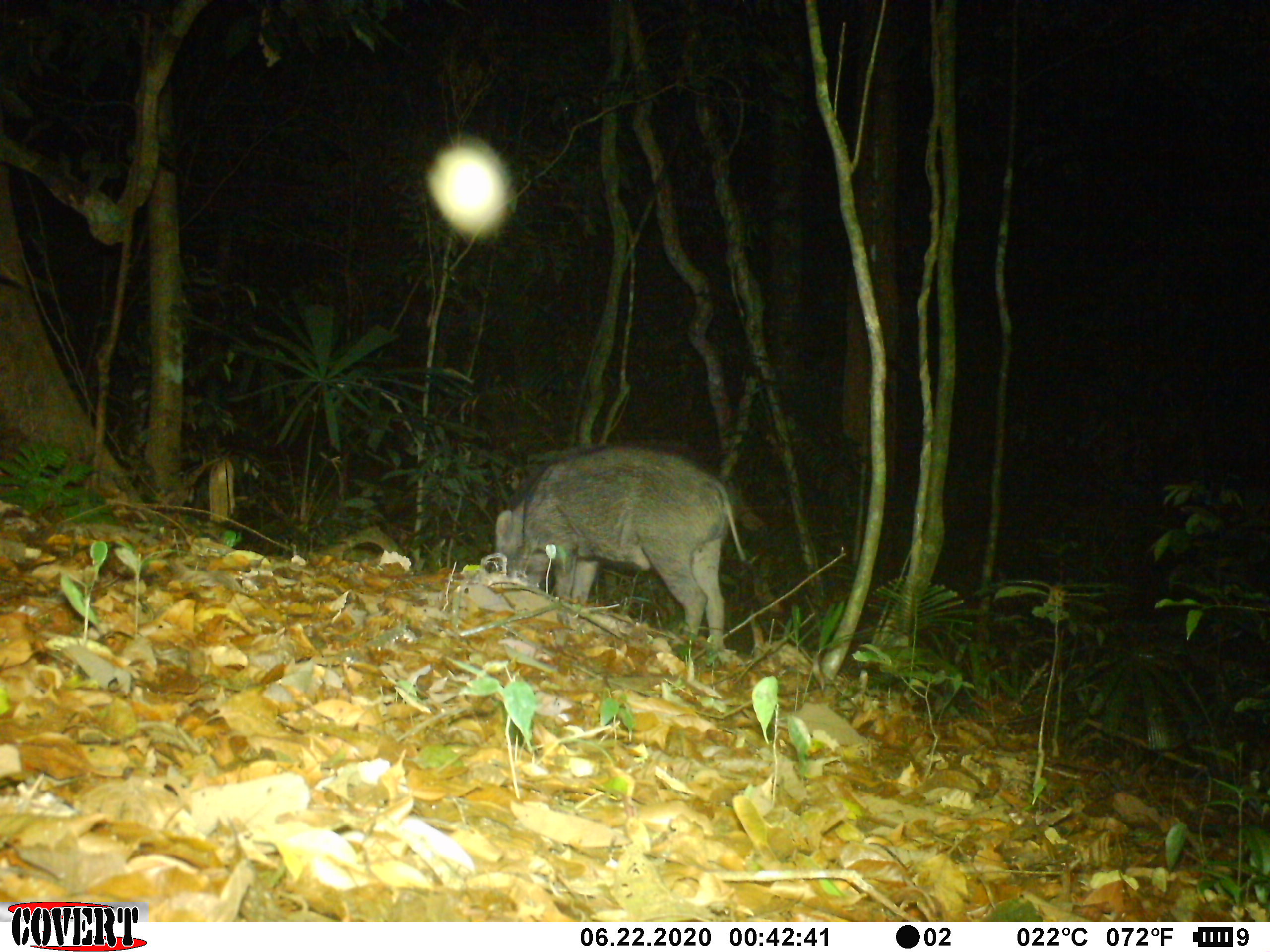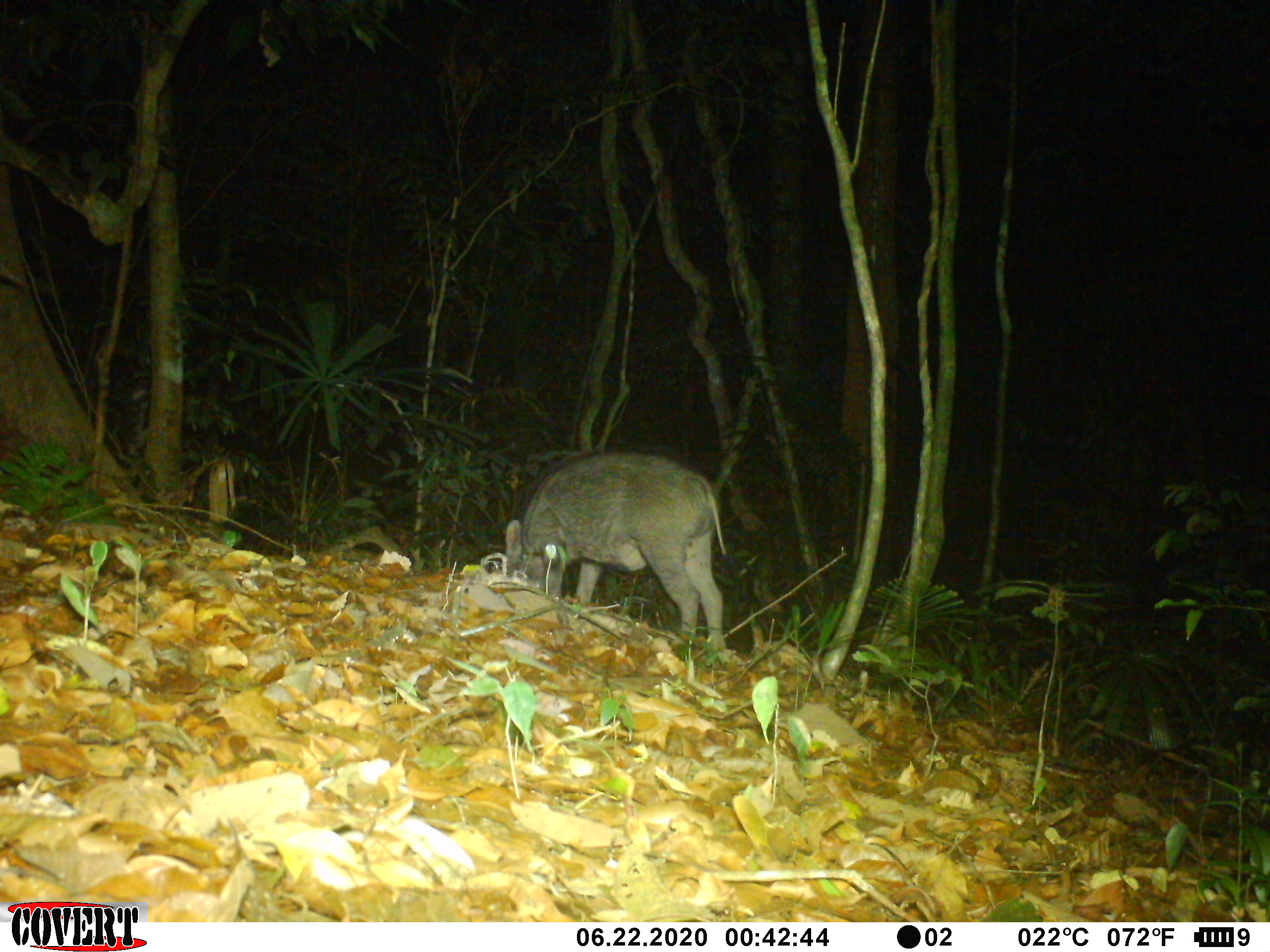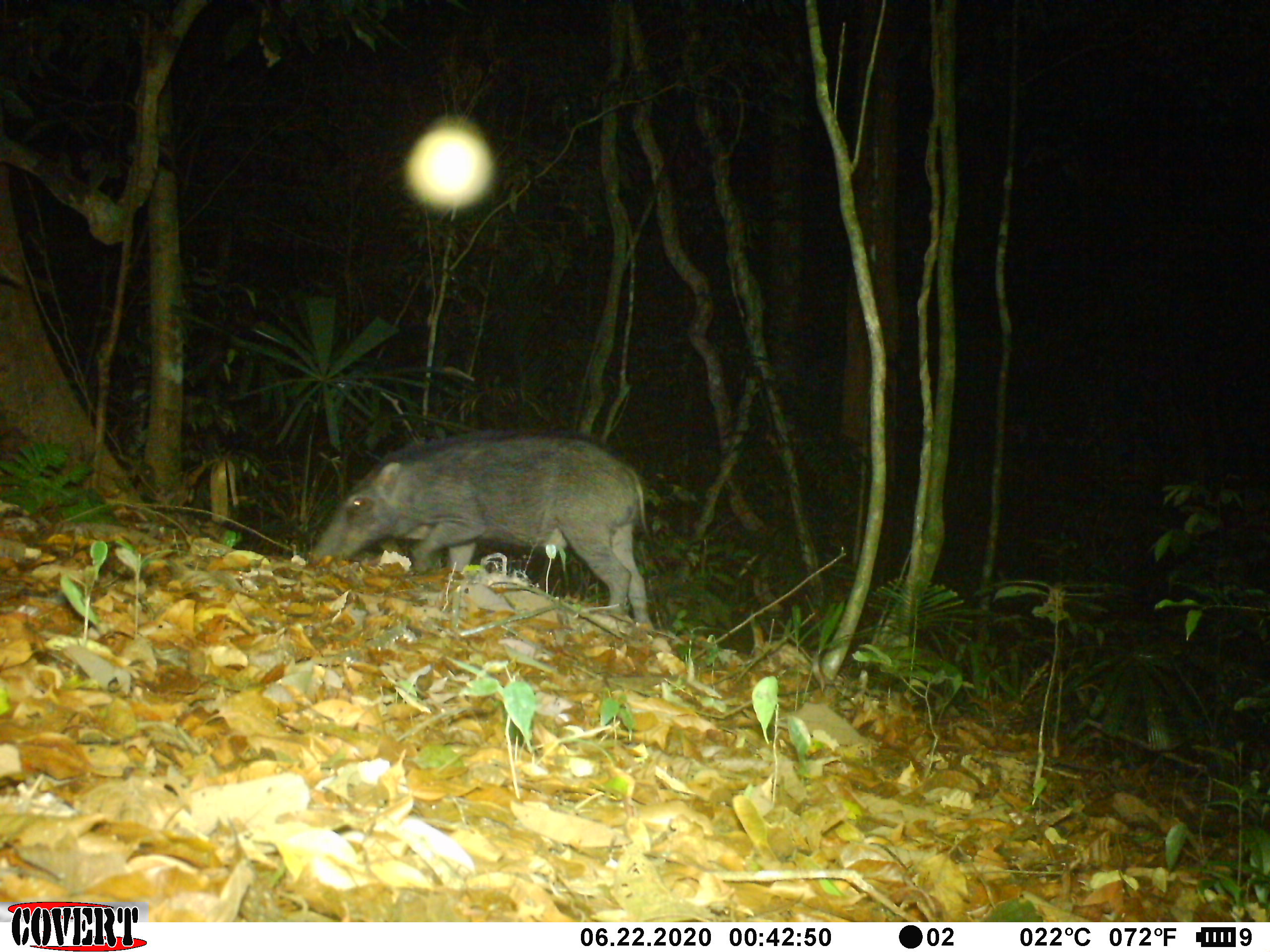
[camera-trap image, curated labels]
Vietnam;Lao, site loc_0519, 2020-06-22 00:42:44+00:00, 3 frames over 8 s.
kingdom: Animalia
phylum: Chordata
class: Mammalia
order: Artiodactyla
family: Suidae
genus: Sus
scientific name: Sus scrofa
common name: eurasian wild pig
Eurasian wild pig (Sus scrofa). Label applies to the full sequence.